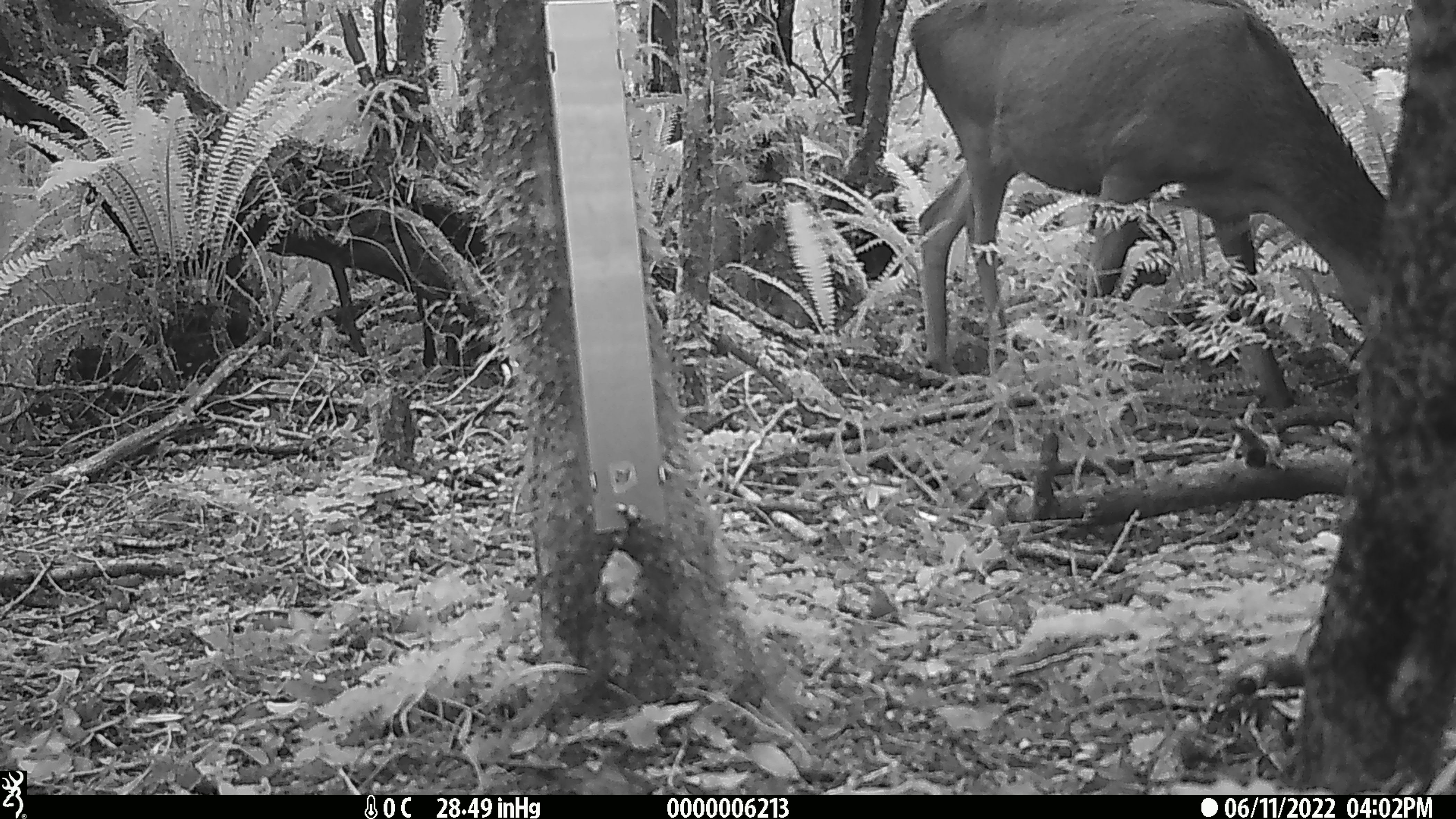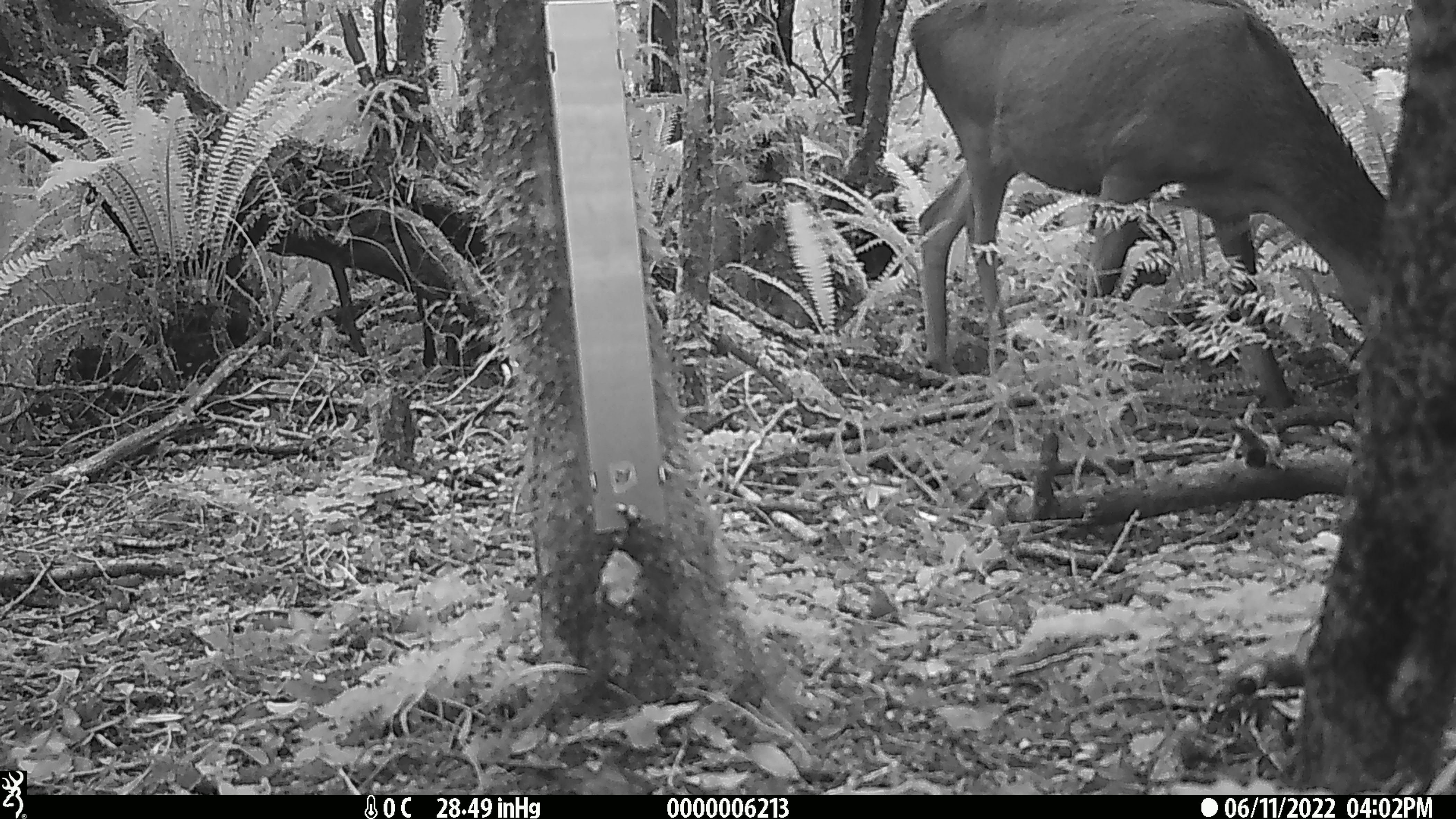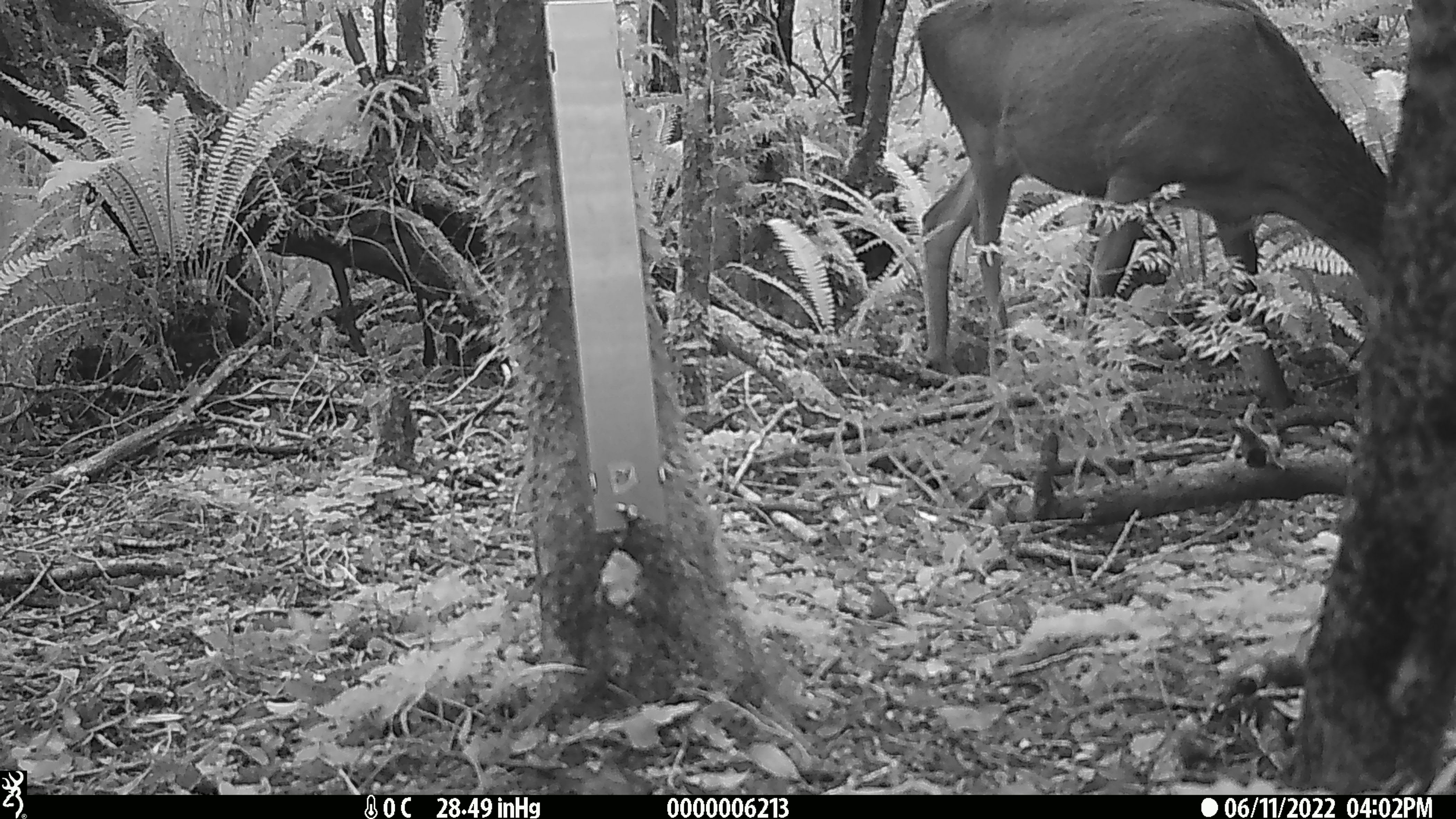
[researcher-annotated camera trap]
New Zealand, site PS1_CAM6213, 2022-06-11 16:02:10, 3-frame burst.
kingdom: Animalia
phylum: Chordata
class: Mammalia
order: Artiodactyla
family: Cervidae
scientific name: Cervidae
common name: deer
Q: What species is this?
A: Deer (Cervidae).